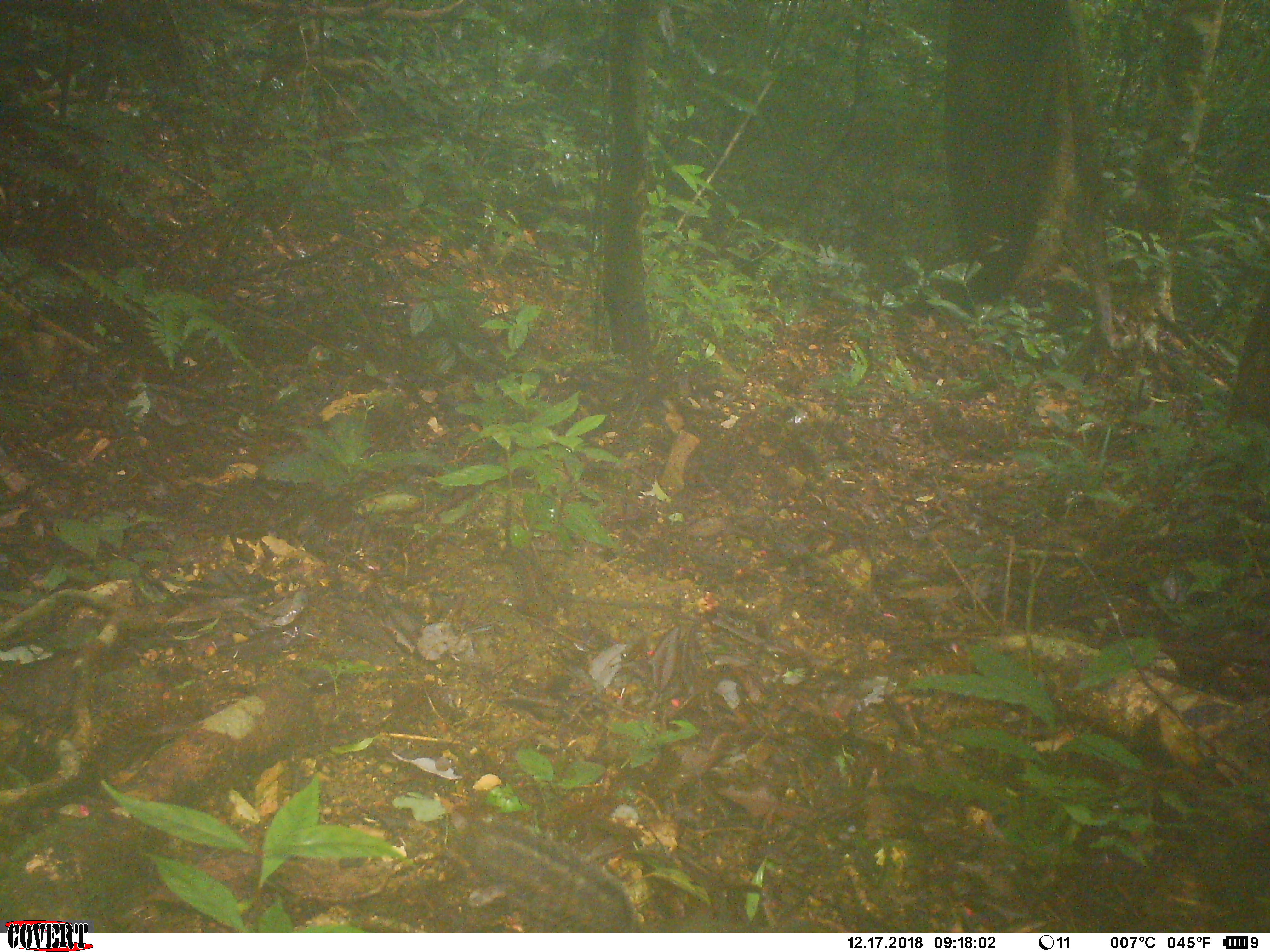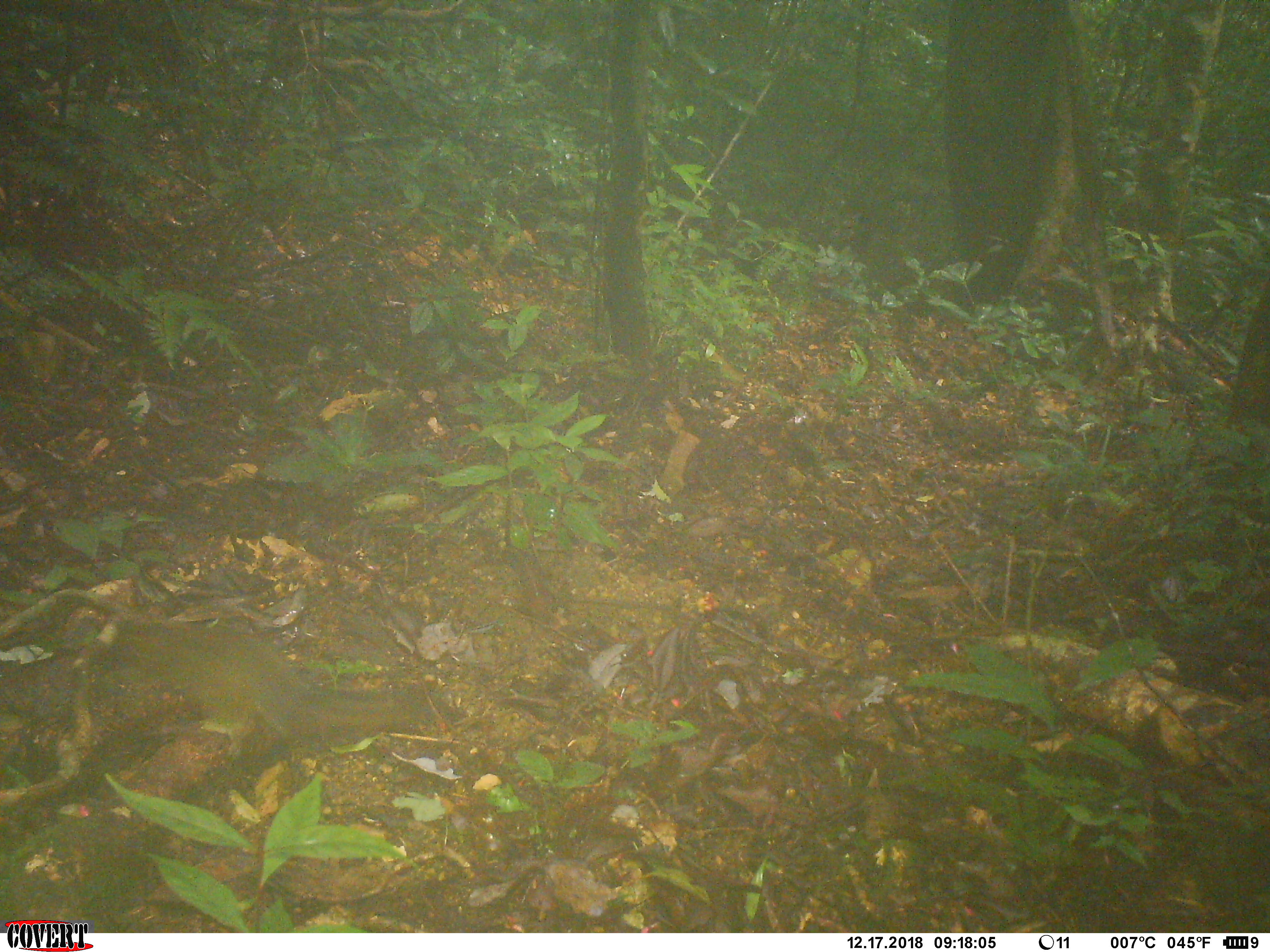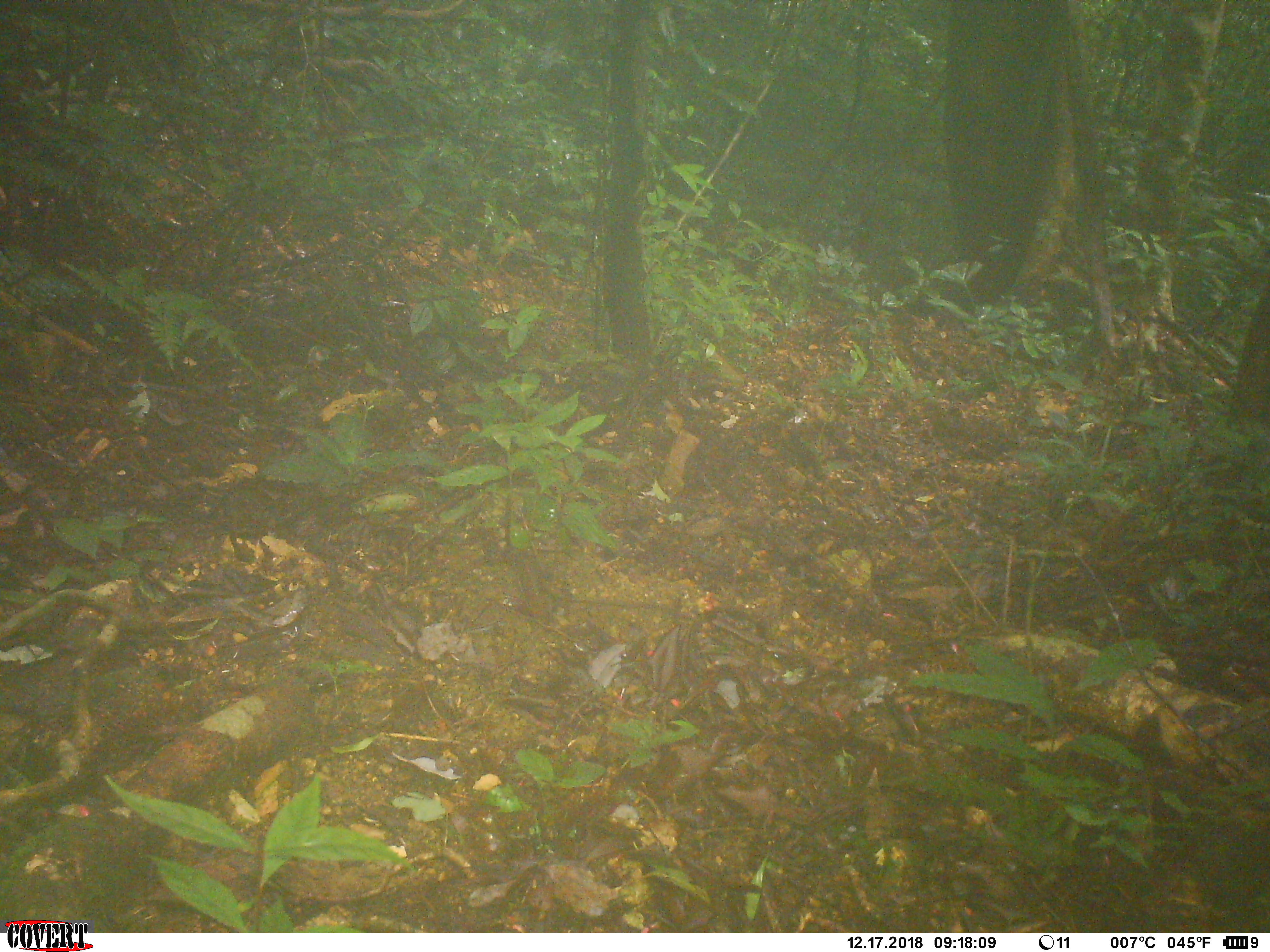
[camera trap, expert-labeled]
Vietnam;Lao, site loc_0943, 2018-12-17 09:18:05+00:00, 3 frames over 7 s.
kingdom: Animalia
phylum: Chordata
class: Mammalia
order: Rodentia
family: Sciuridae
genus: Dremomys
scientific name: Dremomys rufigenis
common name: red-cheeked squirrel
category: red cheeked squirrel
Red cheeked squirrel (red-cheeked squirrel) (Dremomys rufigenis). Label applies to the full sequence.